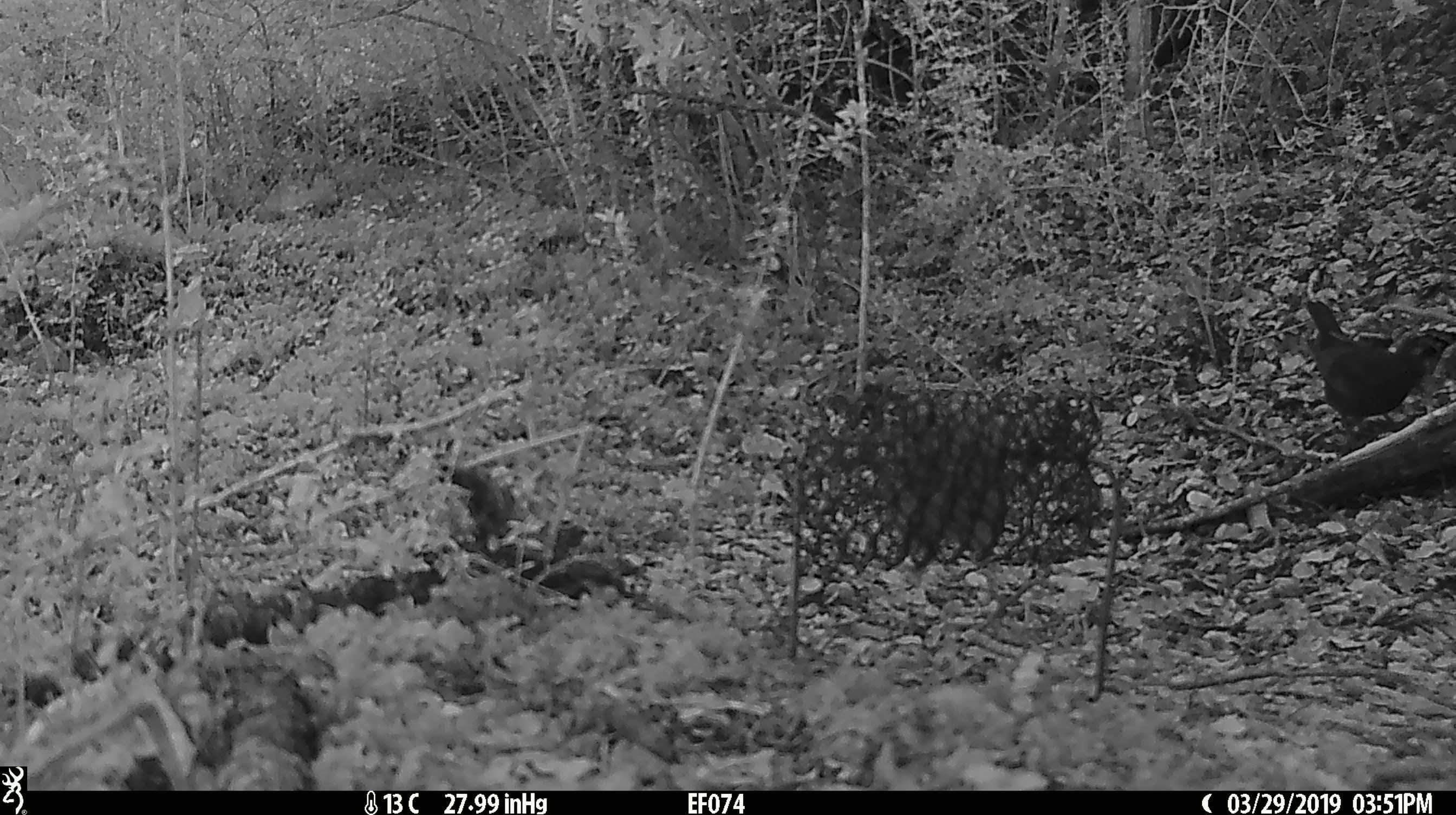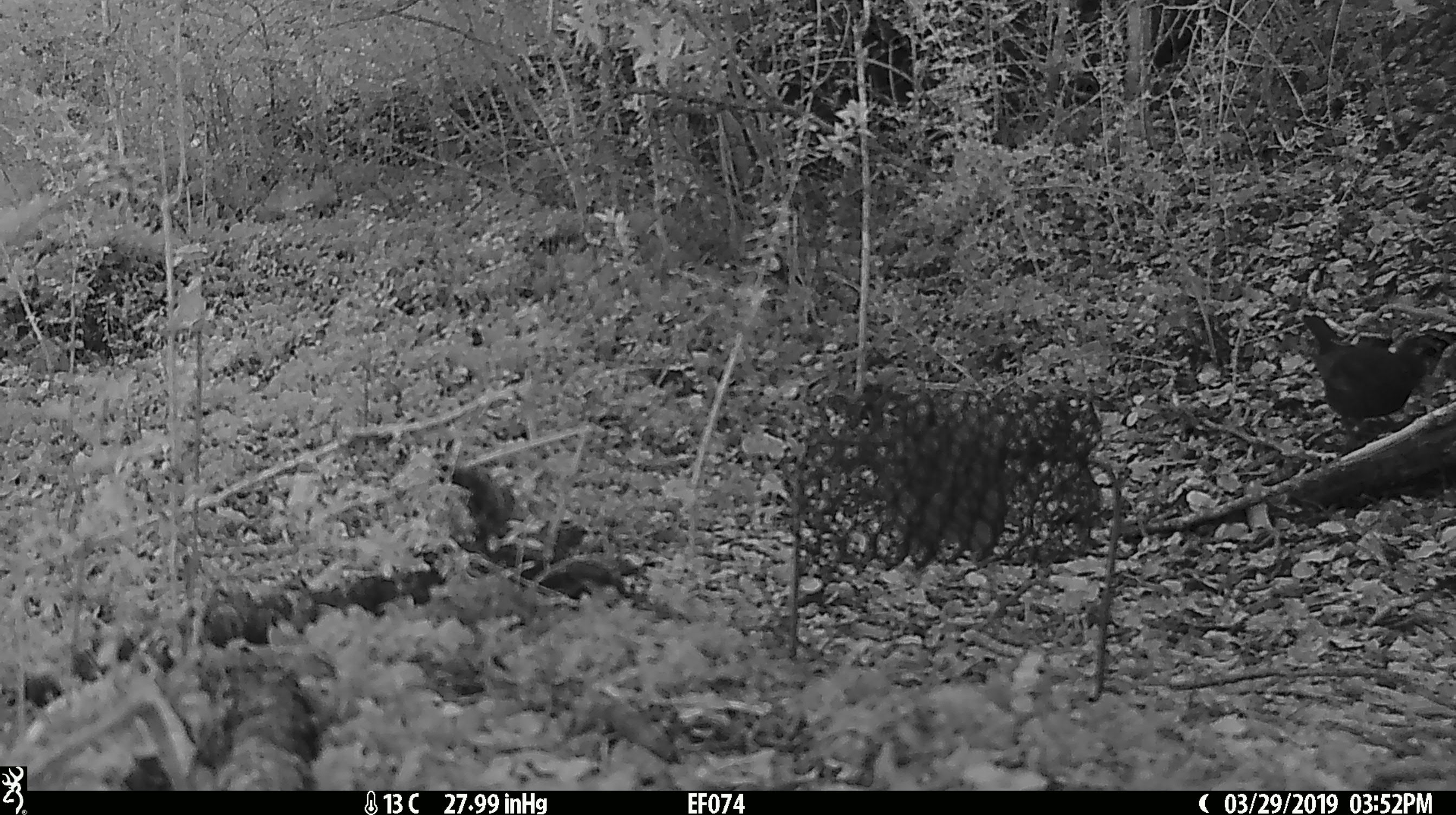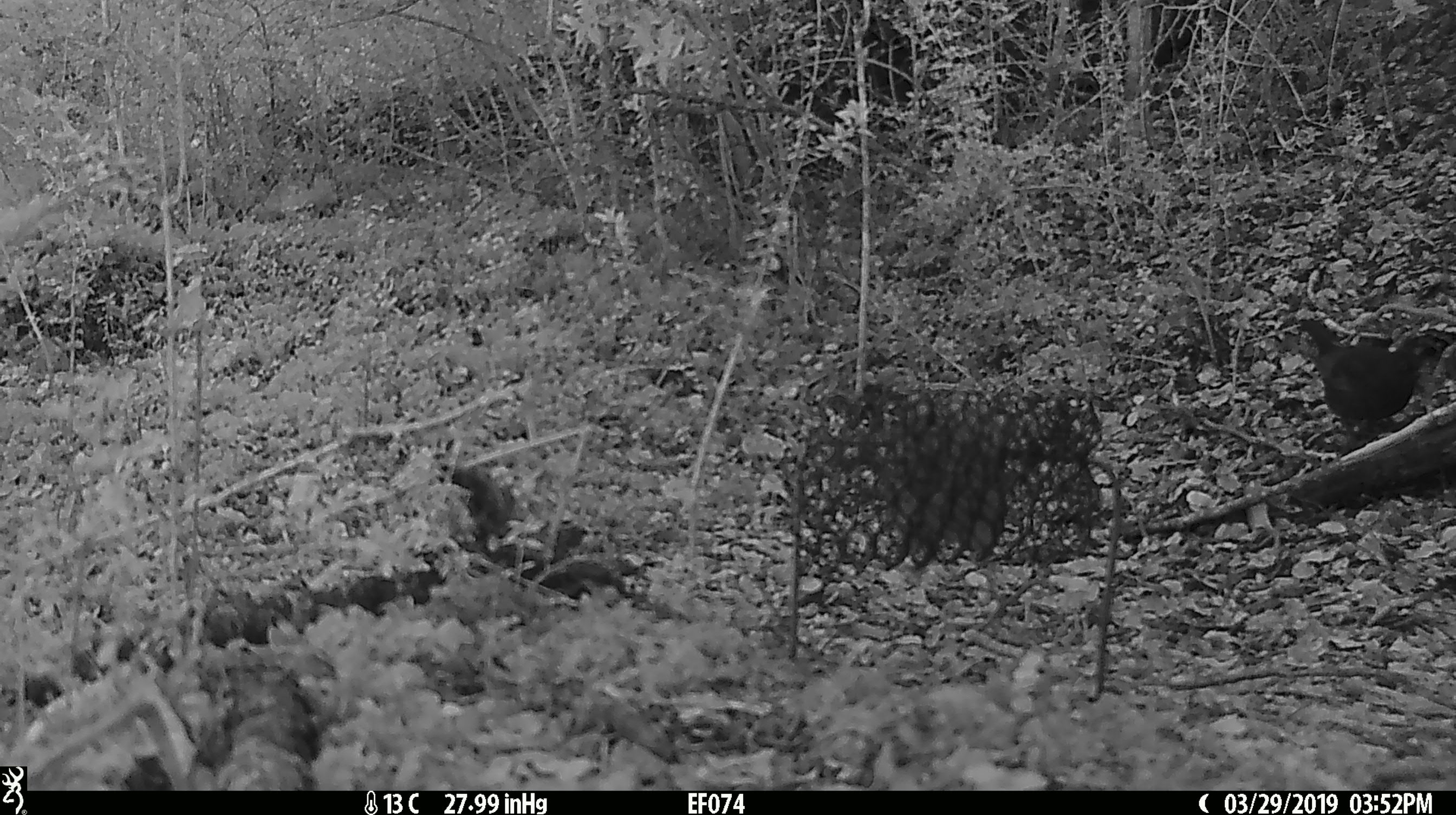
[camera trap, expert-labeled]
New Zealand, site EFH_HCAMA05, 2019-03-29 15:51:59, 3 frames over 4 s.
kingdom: Animalia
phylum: Chordata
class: Aves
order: Passeriformes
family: Turdidae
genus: Turdus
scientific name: Turdus merula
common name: eurasian blackbird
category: blackbird